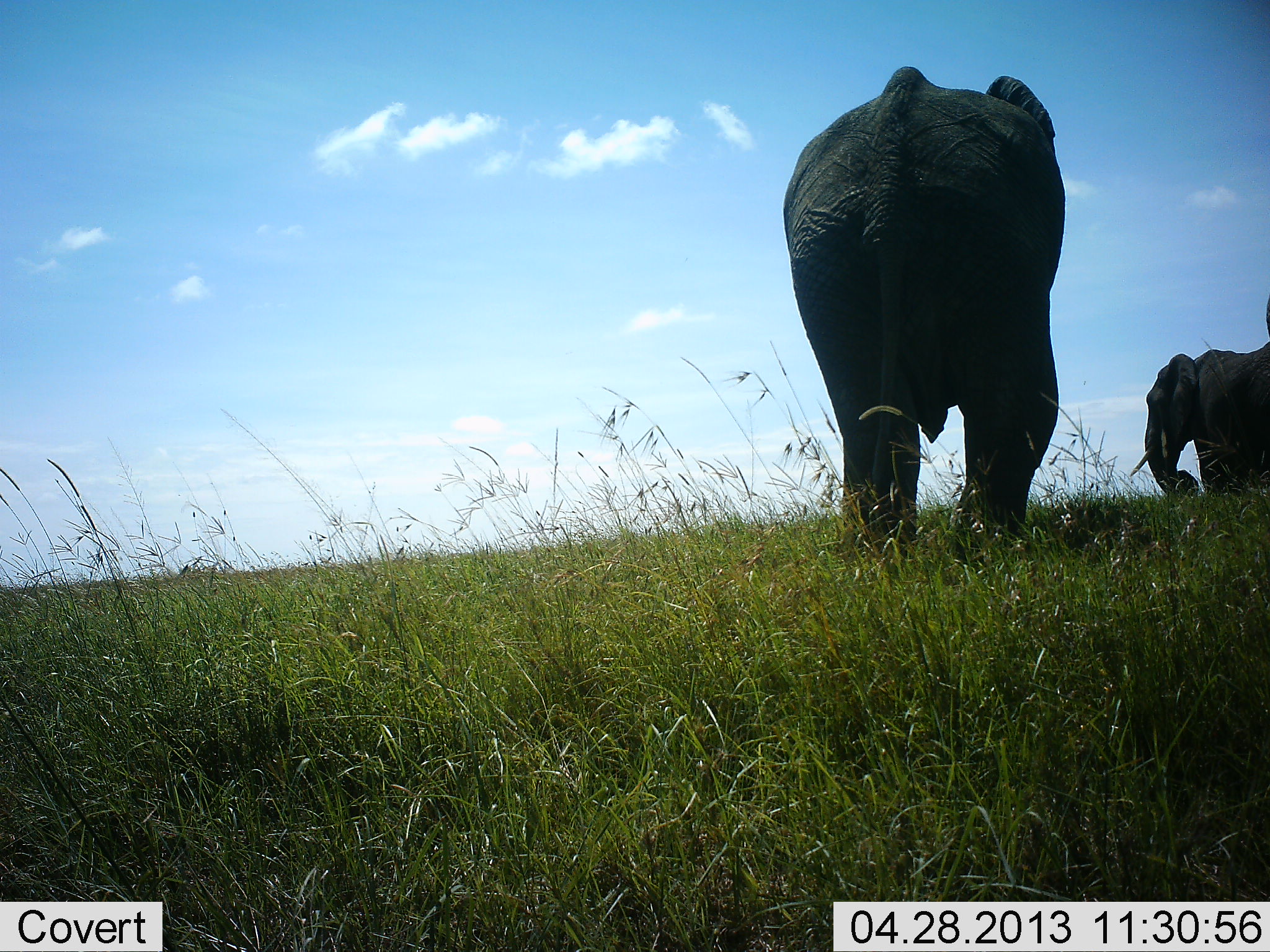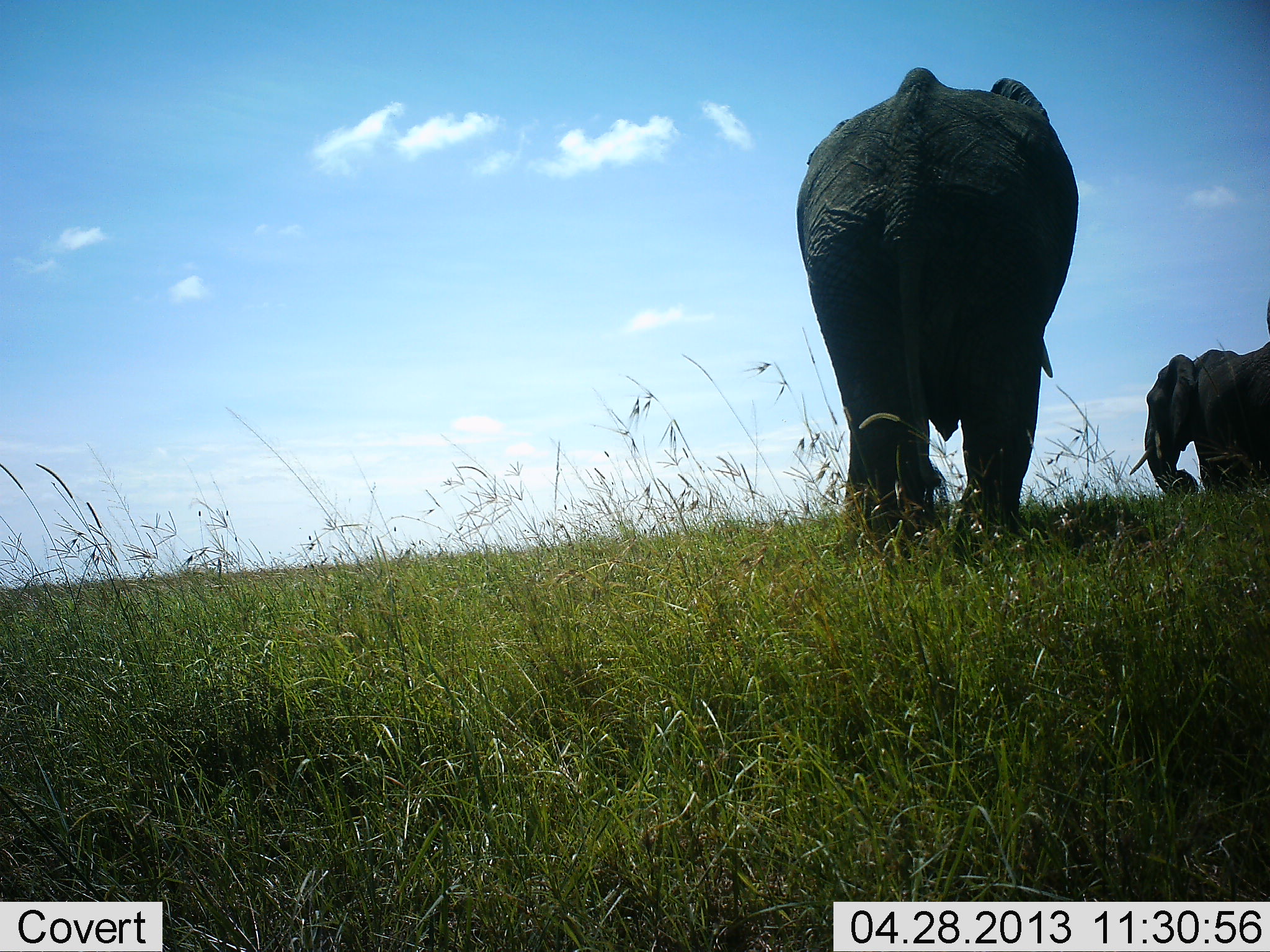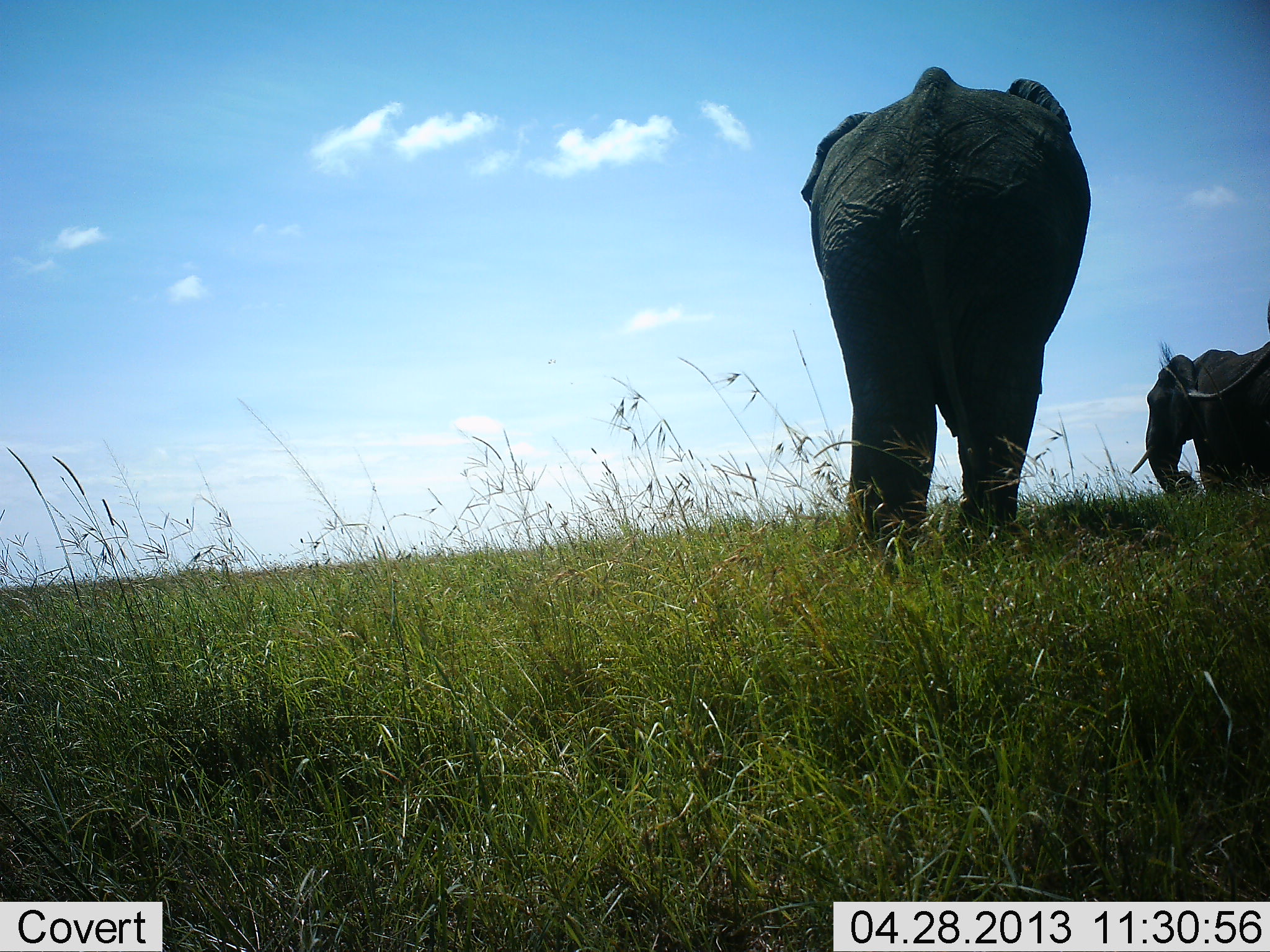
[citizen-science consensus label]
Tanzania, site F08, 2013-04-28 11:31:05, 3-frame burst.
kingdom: Animalia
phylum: Chordata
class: Mammalia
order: Proboscidea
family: Elephantidae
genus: Loxodonta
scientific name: Loxodonta africana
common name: african bush elephant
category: elephant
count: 3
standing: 60%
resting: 0%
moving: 40%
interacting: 0%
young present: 0%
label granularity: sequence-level